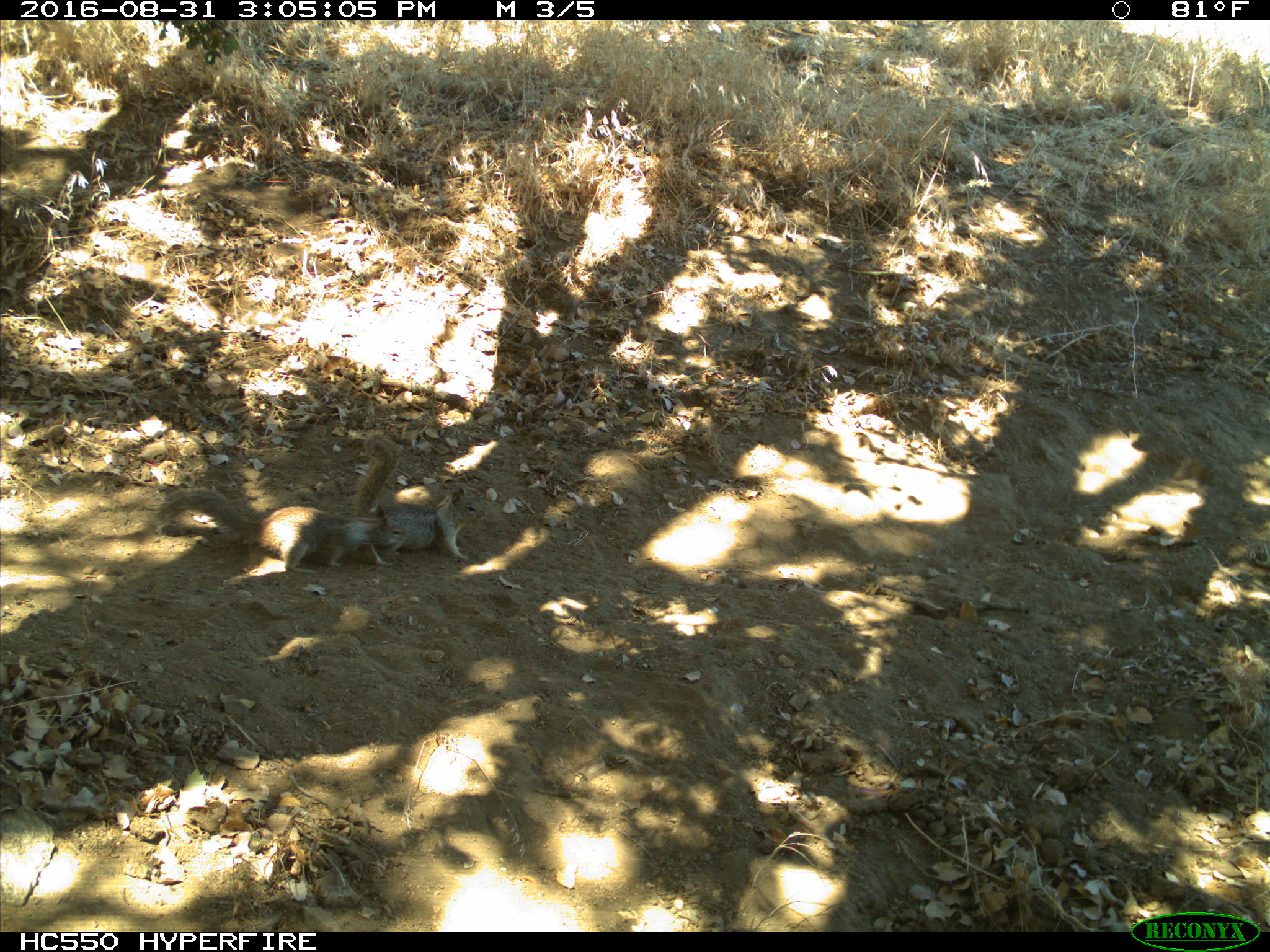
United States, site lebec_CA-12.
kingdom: Animalia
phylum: Chordata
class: Mammalia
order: Rodentia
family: Sciuridae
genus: Otospermophilus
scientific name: Otospermophilus beecheyi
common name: california ground squirrel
Otospermophilus beecheyi (california ground squirrel).